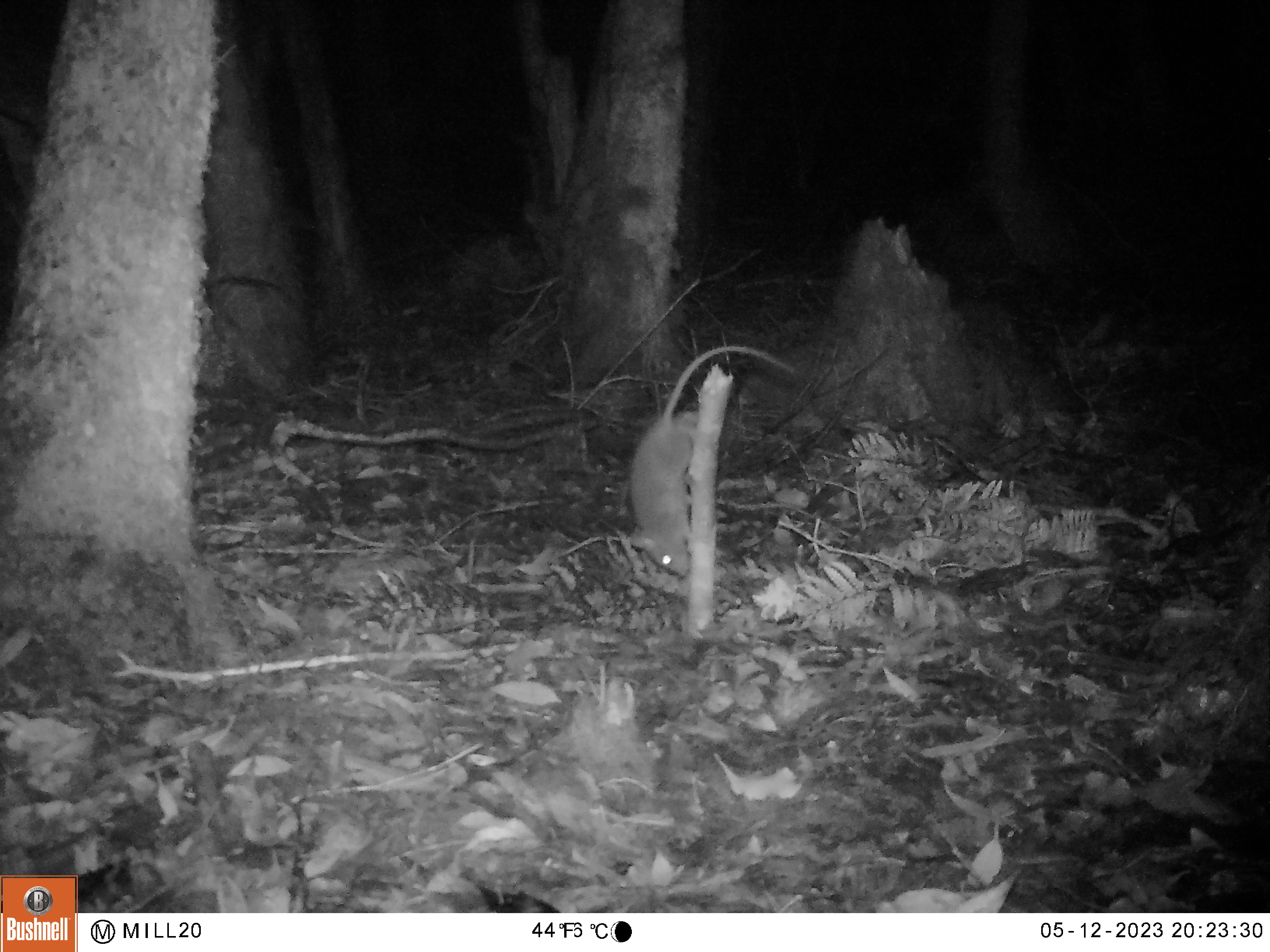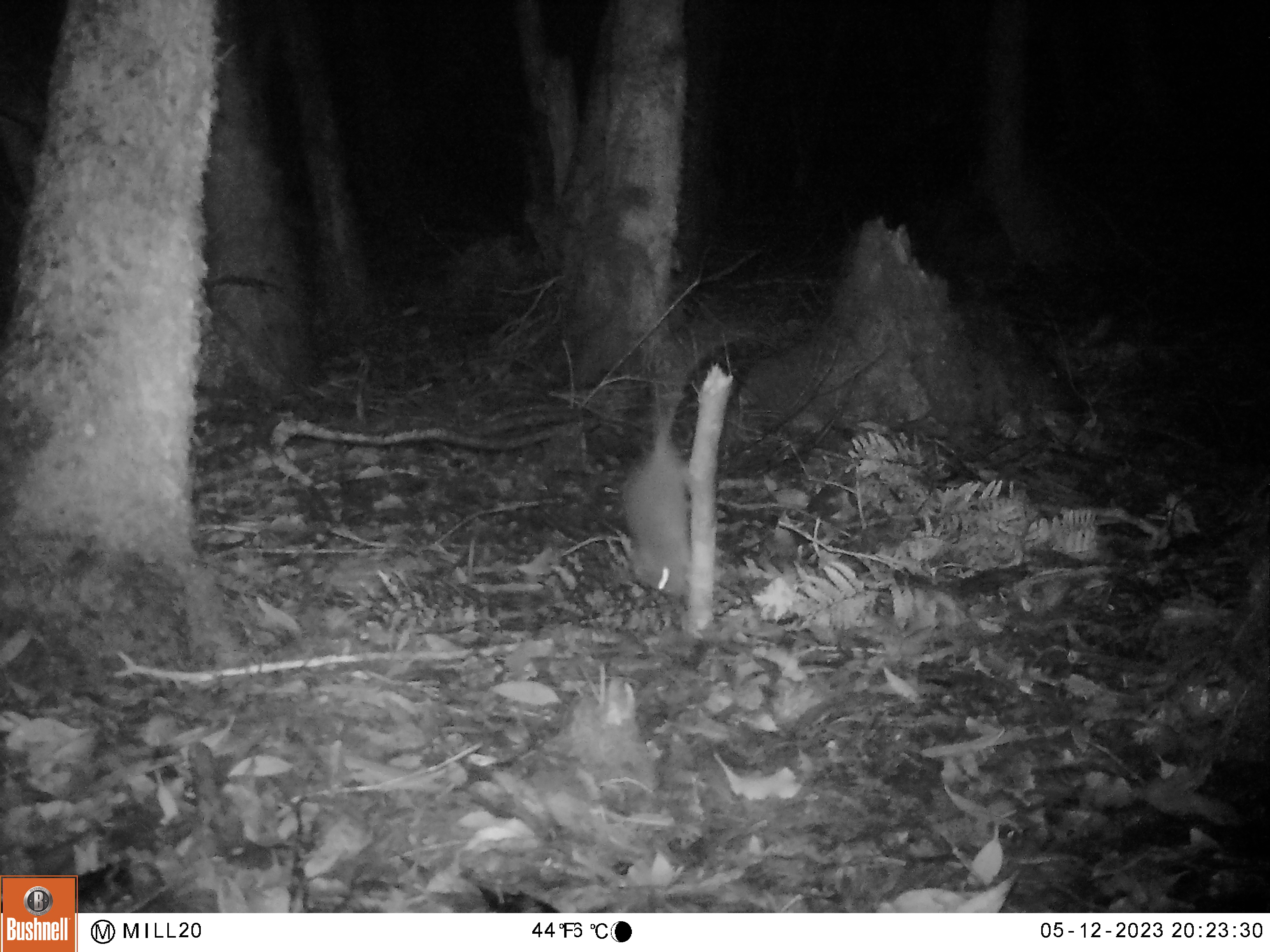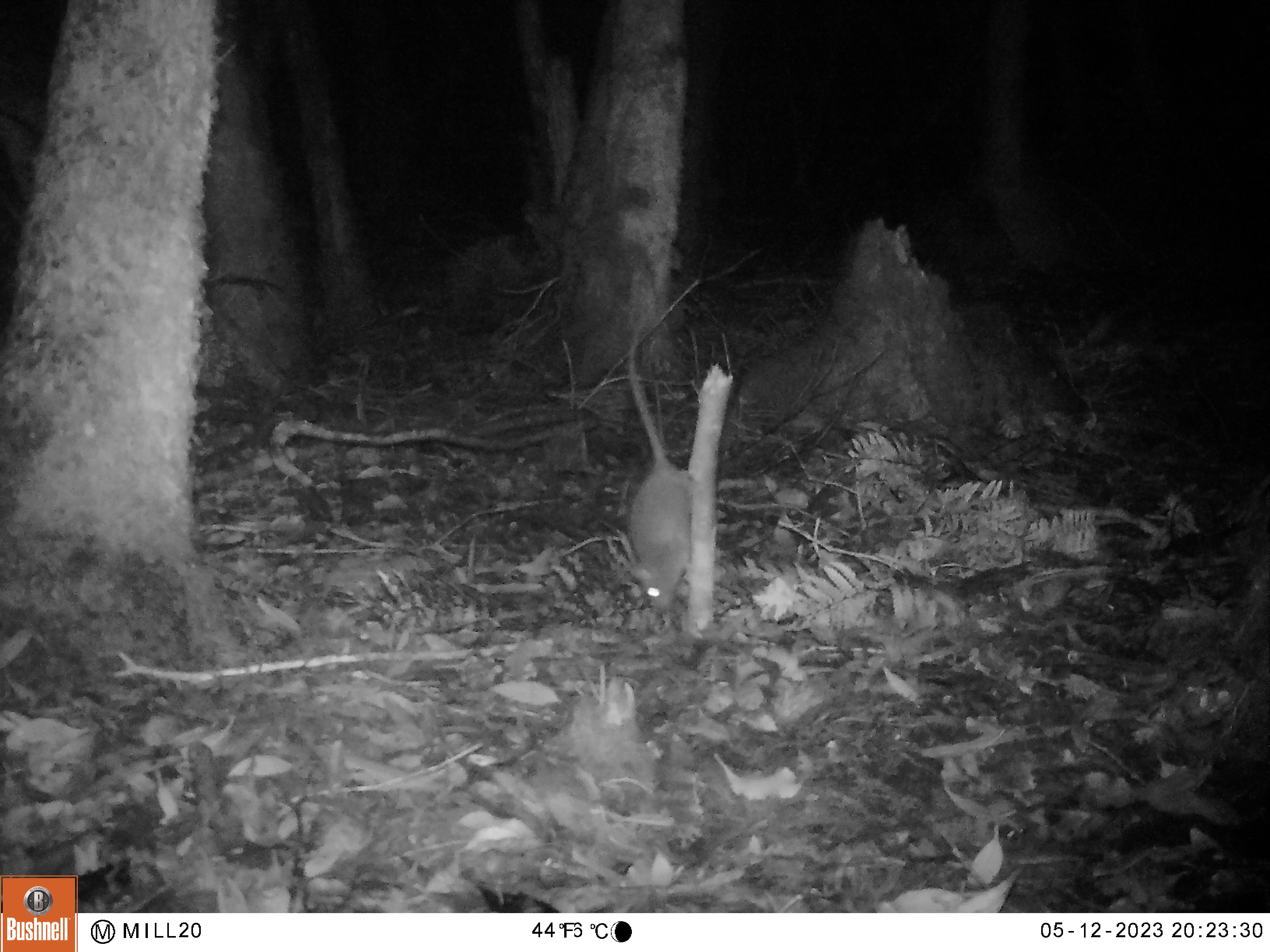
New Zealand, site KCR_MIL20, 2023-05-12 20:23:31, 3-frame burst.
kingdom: Animalia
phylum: Chordata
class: Mammalia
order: Rodentia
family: Muridae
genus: Rattus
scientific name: Rattus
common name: rat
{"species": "rat (Rattus)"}